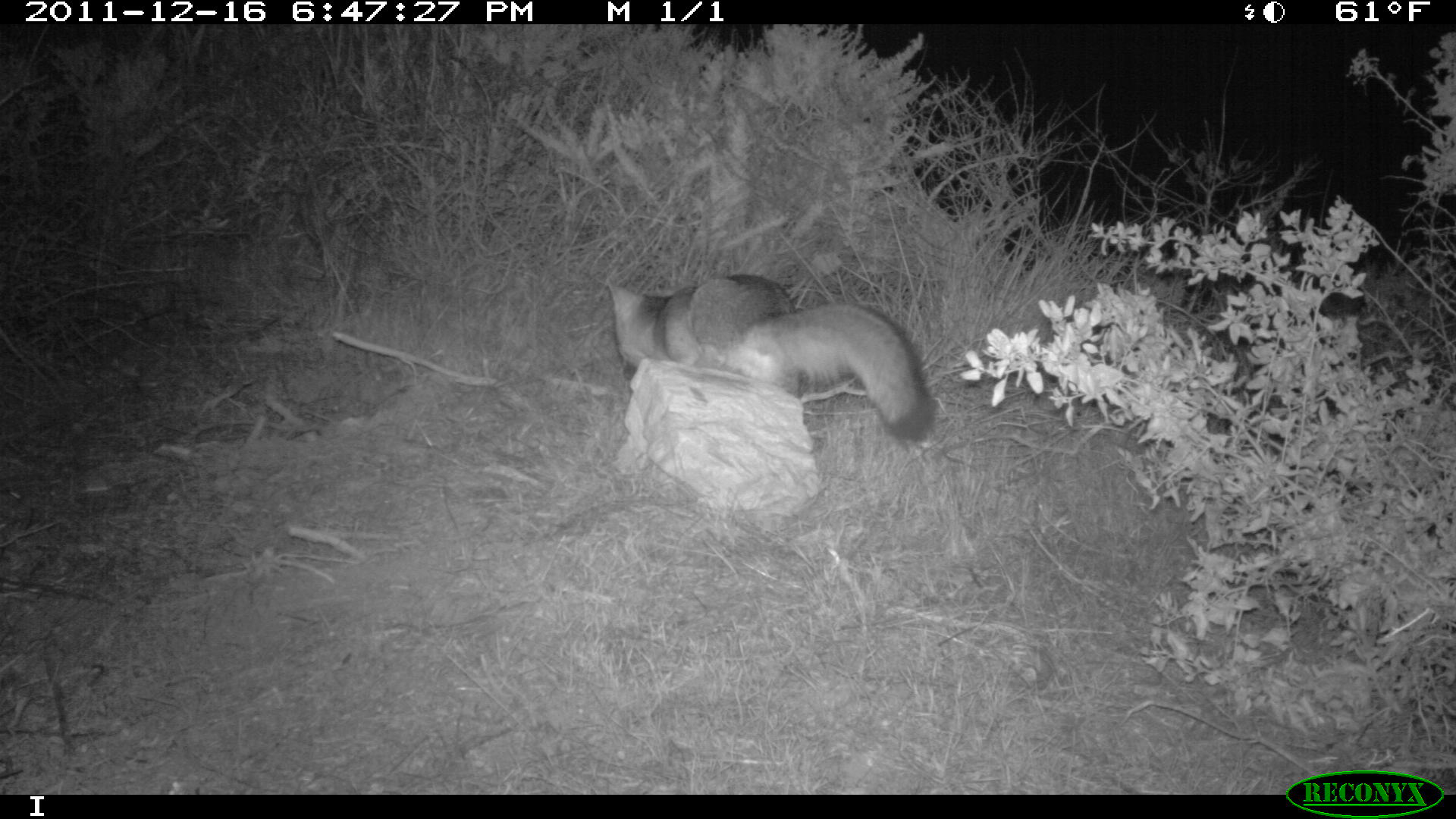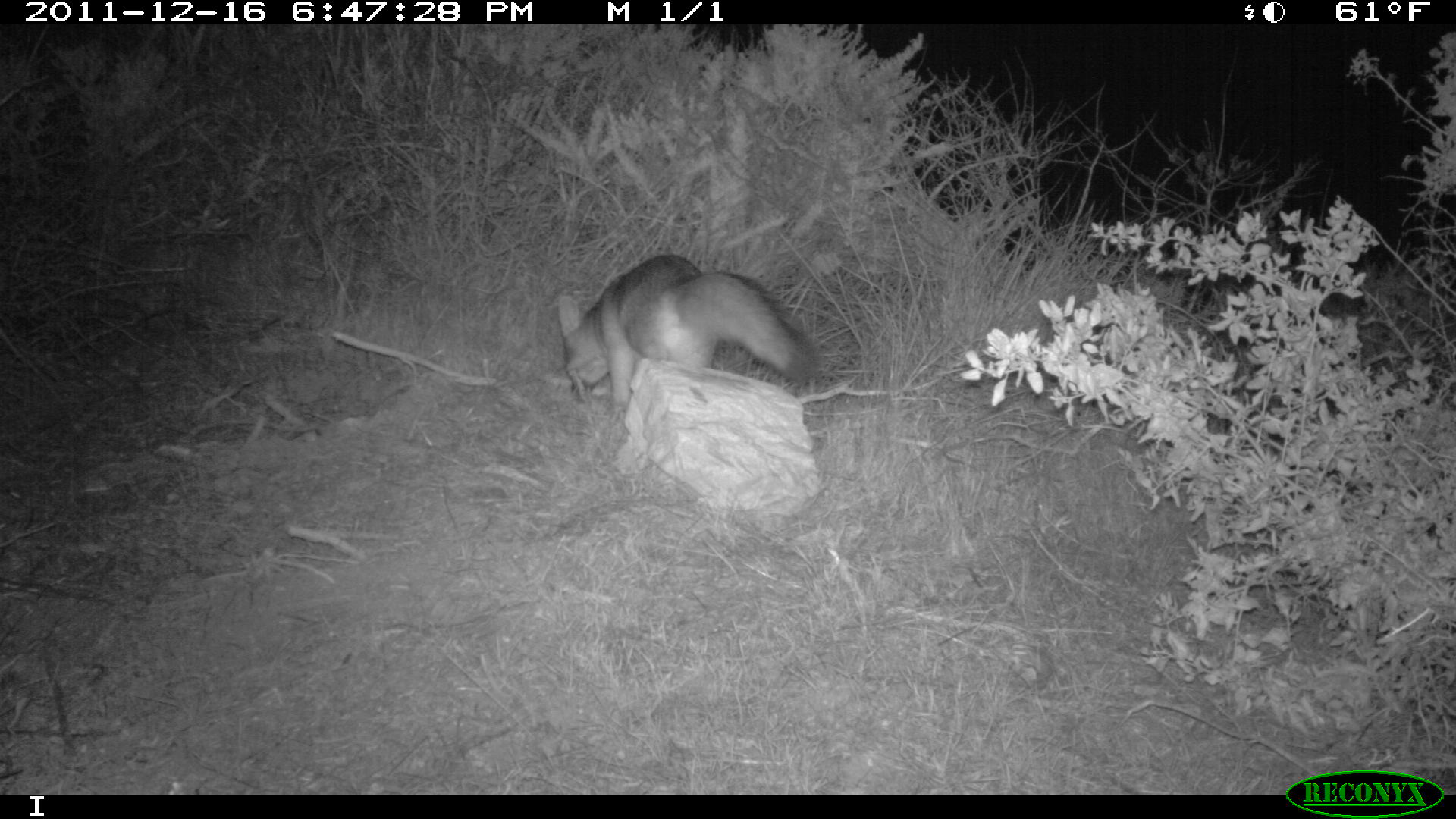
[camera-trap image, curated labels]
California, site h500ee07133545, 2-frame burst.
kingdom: Animalia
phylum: Chordata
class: Mammalia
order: Carnivora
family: Canidae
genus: Urocyon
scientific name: Urocyon littoralis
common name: island fox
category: fox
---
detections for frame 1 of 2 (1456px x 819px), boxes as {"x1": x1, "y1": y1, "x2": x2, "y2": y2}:
fox: {"x1": 605, "y1": 273, "x2": 935, "y2": 443}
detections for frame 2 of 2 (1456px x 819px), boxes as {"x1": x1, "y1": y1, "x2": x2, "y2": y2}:
fox: {"x1": 554, "y1": 252, "x2": 817, "y2": 425}